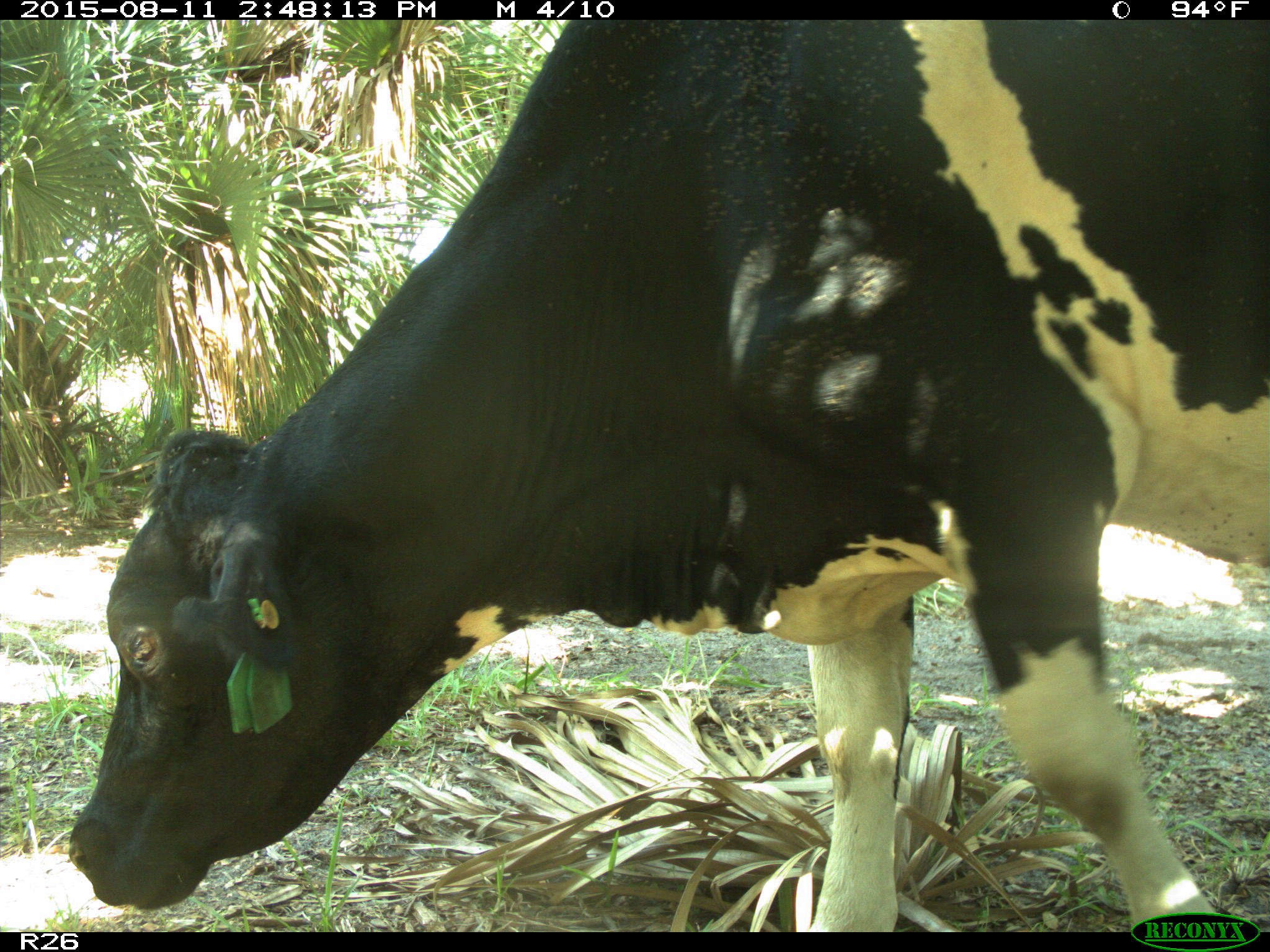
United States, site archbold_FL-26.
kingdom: Animalia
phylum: Chordata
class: Mammalia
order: Artiodactyla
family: Bovidae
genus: Bos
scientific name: Bos taurus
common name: domestic cow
Bos taurus (domestic cow).